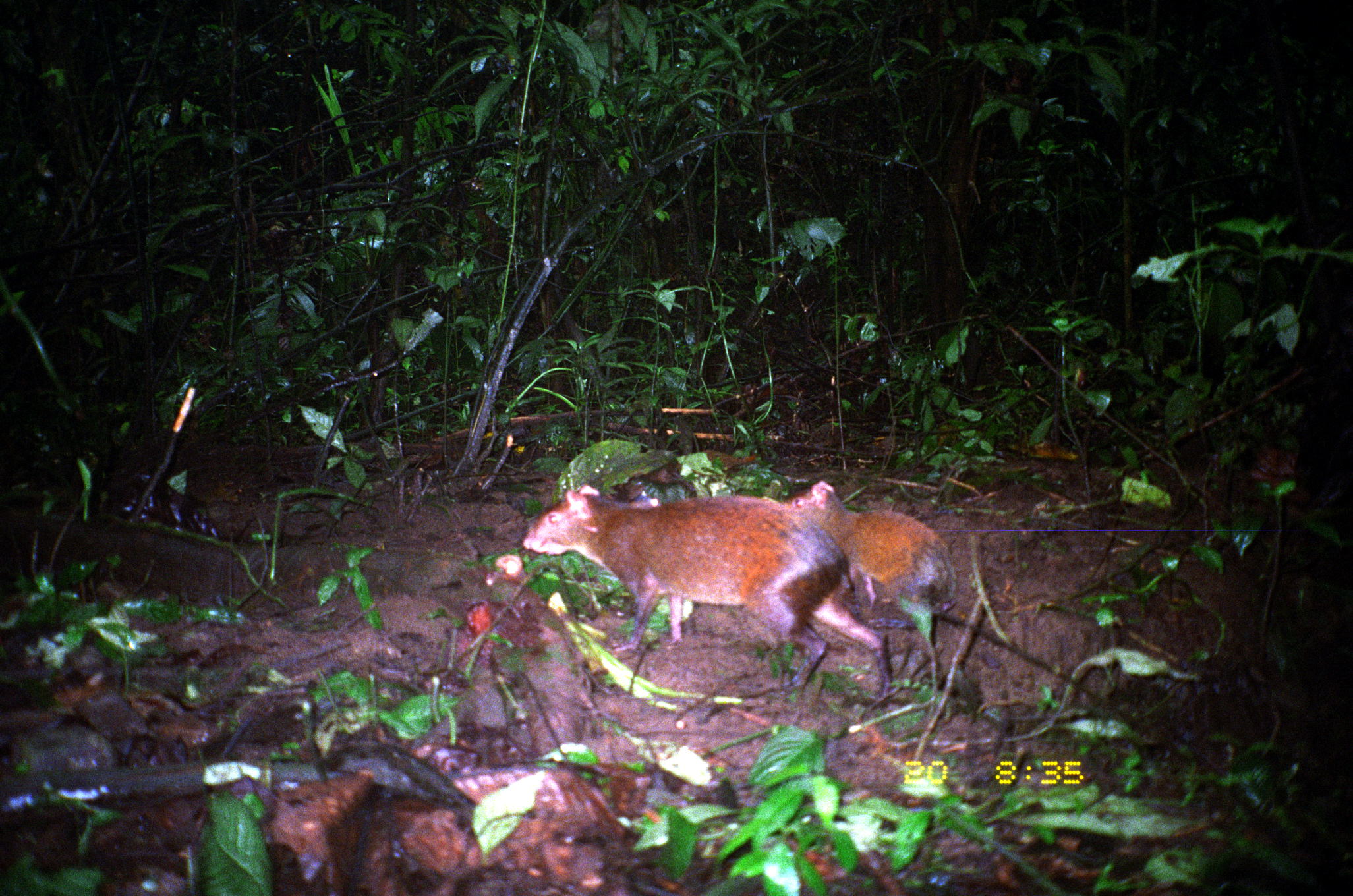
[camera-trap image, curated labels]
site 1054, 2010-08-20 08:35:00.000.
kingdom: Animalia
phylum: Chordata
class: Mammalia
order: Rodentia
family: Dasyproctidae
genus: Dasyprocta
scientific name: Dasyprocta punctata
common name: central american agouti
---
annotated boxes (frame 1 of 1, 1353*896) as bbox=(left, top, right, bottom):
dasyprocta punctata: bbox=(521, 482, 892, 701); bbox=(786, 481, 955, 691)